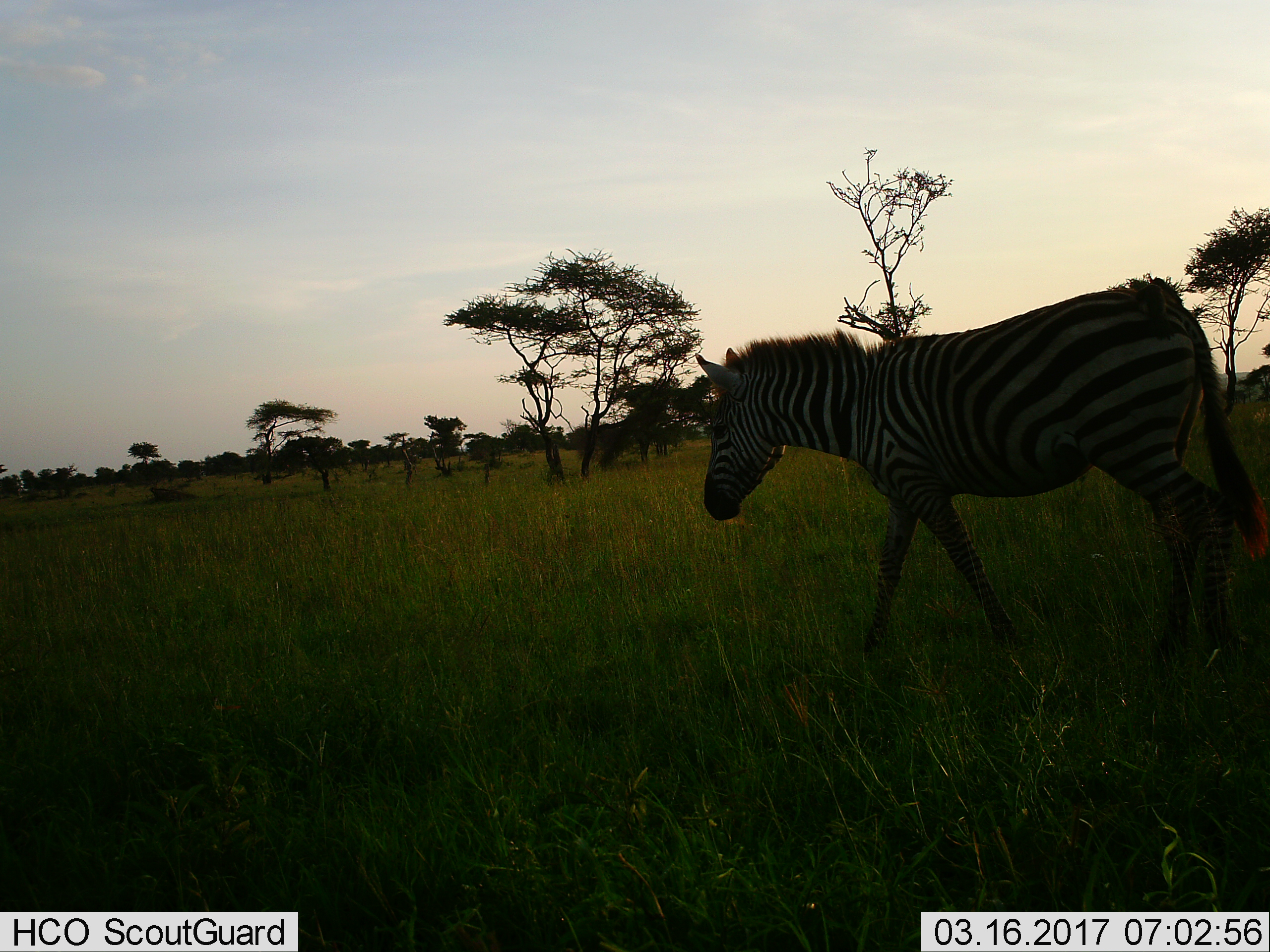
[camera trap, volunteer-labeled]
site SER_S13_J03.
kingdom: Animalia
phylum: Chordata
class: Mammalia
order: Perissodactyla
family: Equidae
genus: Equus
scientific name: Equus quagga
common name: plains zebra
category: zebraplains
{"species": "zebraplains (plains zebra) (Equus quagga)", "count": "1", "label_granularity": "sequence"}